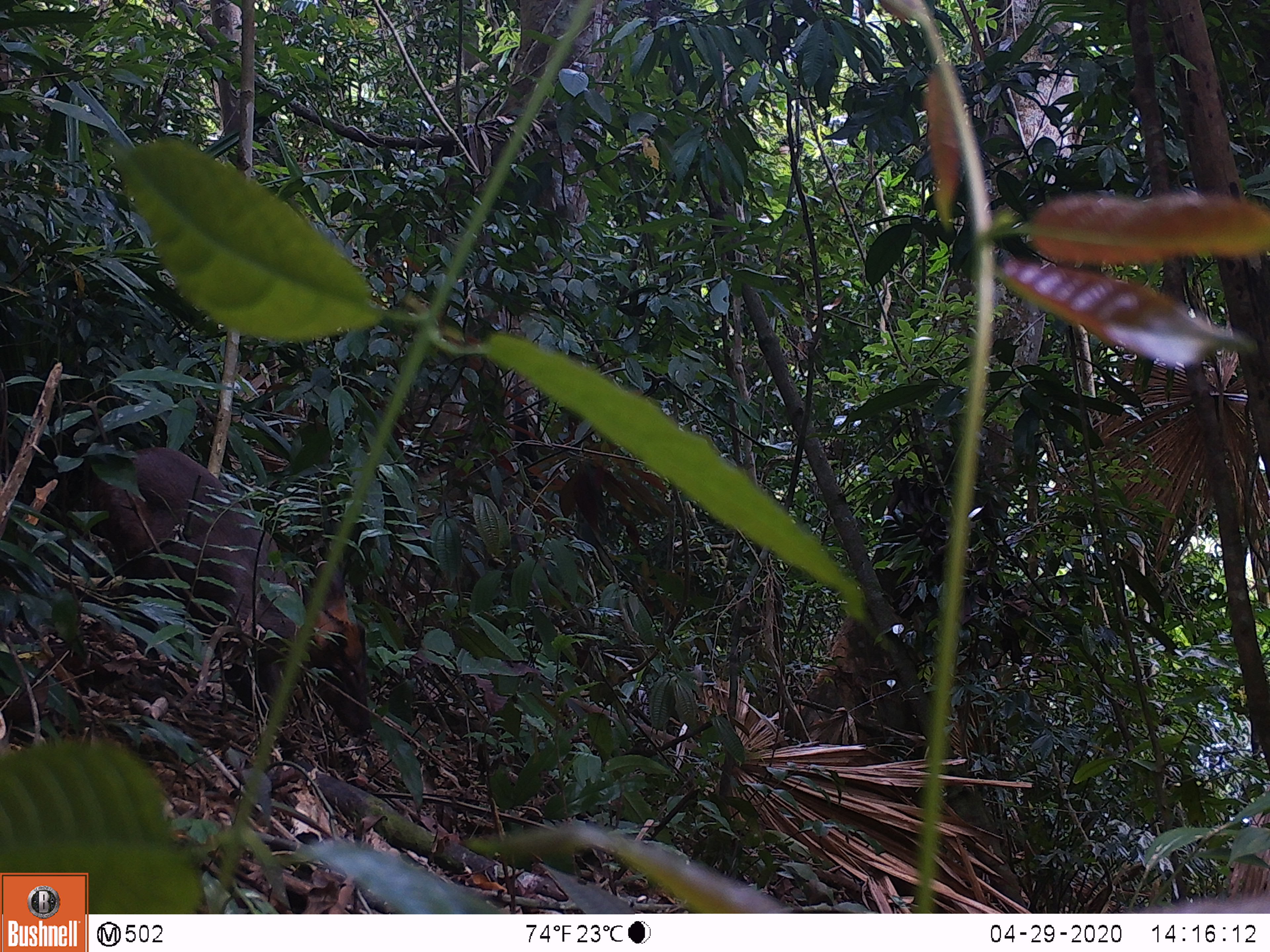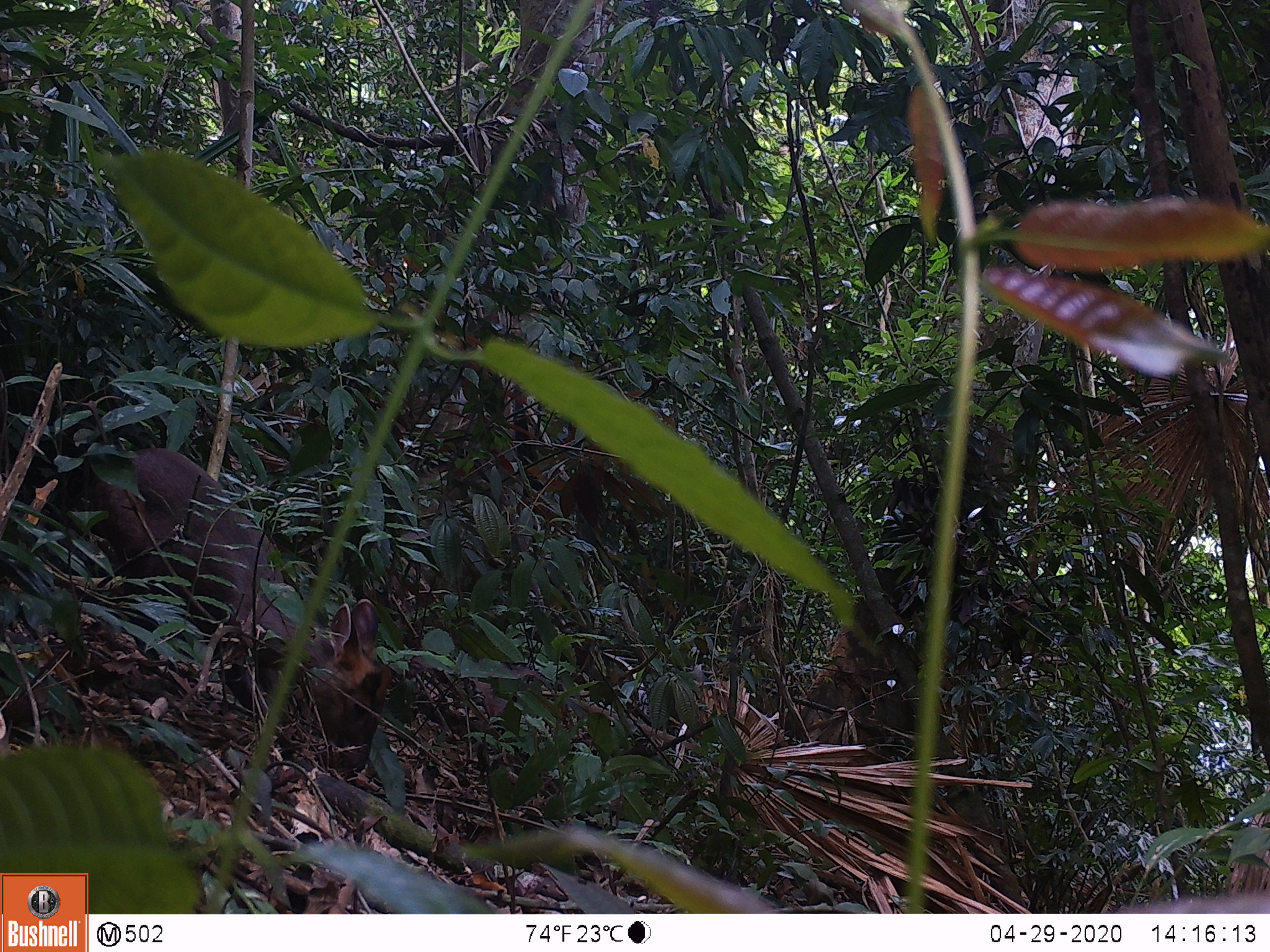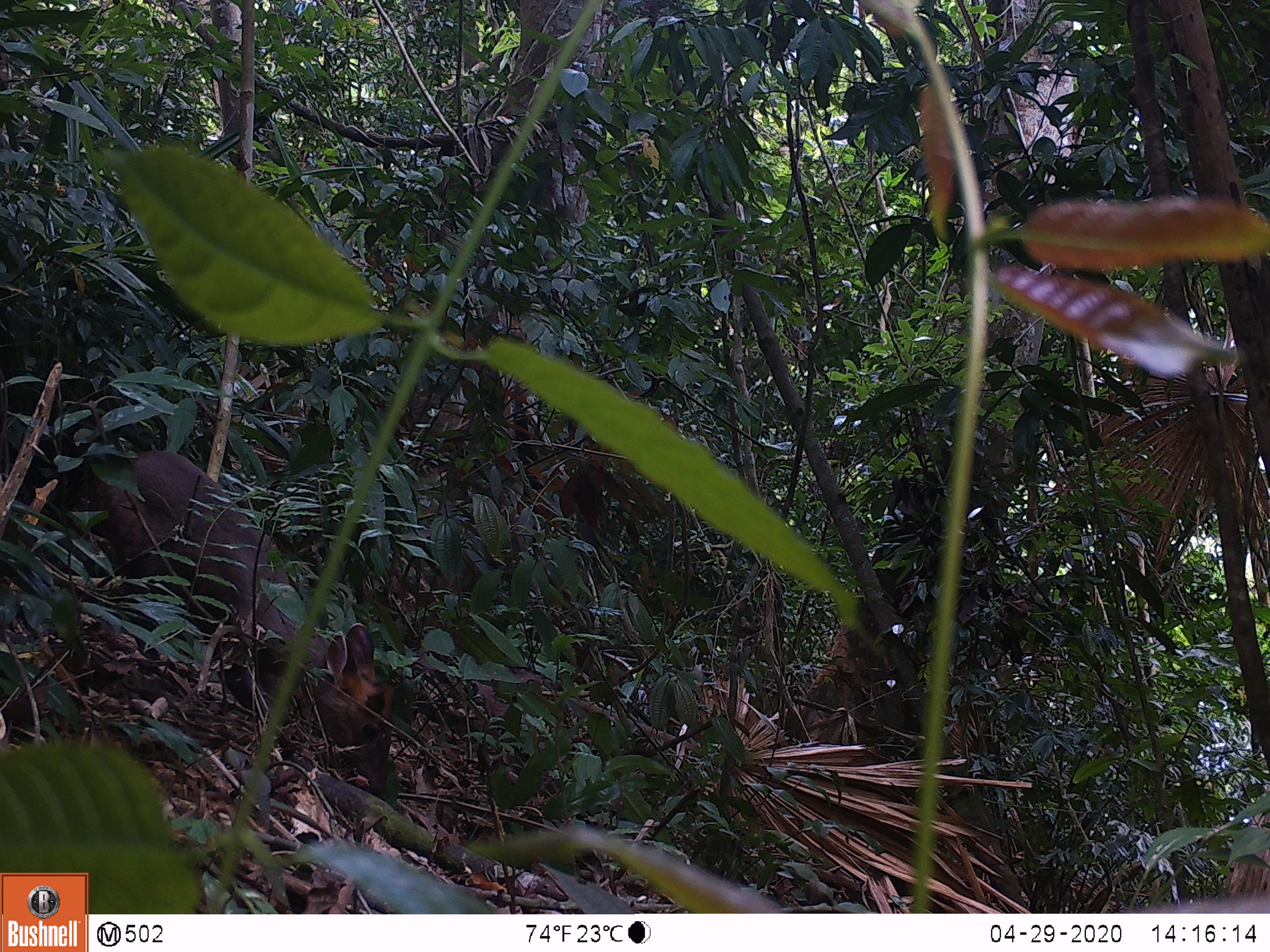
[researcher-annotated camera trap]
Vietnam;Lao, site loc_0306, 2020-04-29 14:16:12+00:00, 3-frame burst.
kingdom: Animalia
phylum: Chordata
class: Mammalia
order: Artiodactyla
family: Cervidae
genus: Muntiacus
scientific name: Muntiacus rooseveltorum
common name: roosevelt's muntjac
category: roosevelts muntjac group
Roosevelts muntjac group (roosevelt's muntjac) (Muntiacus rooseveltorum). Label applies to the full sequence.